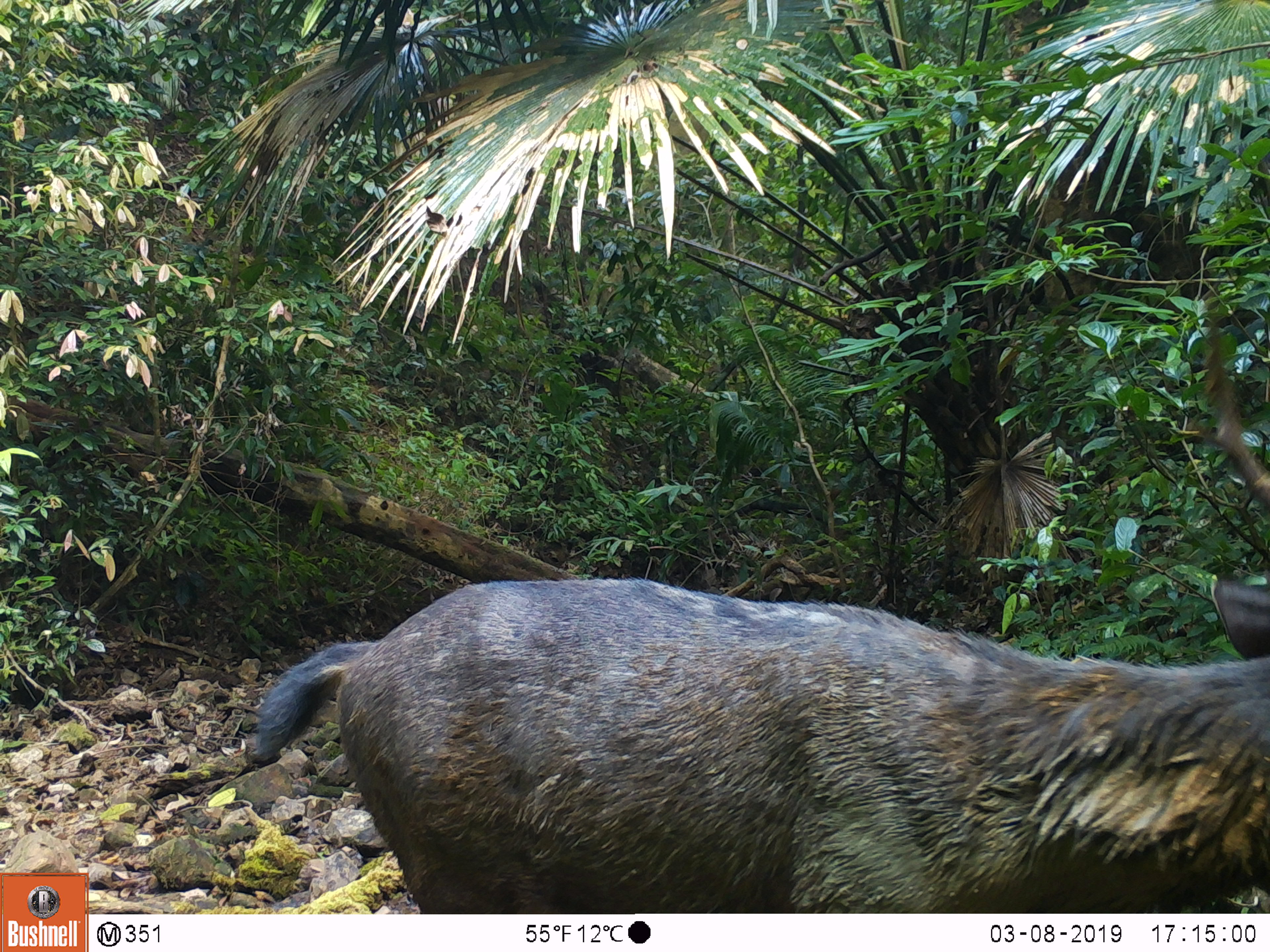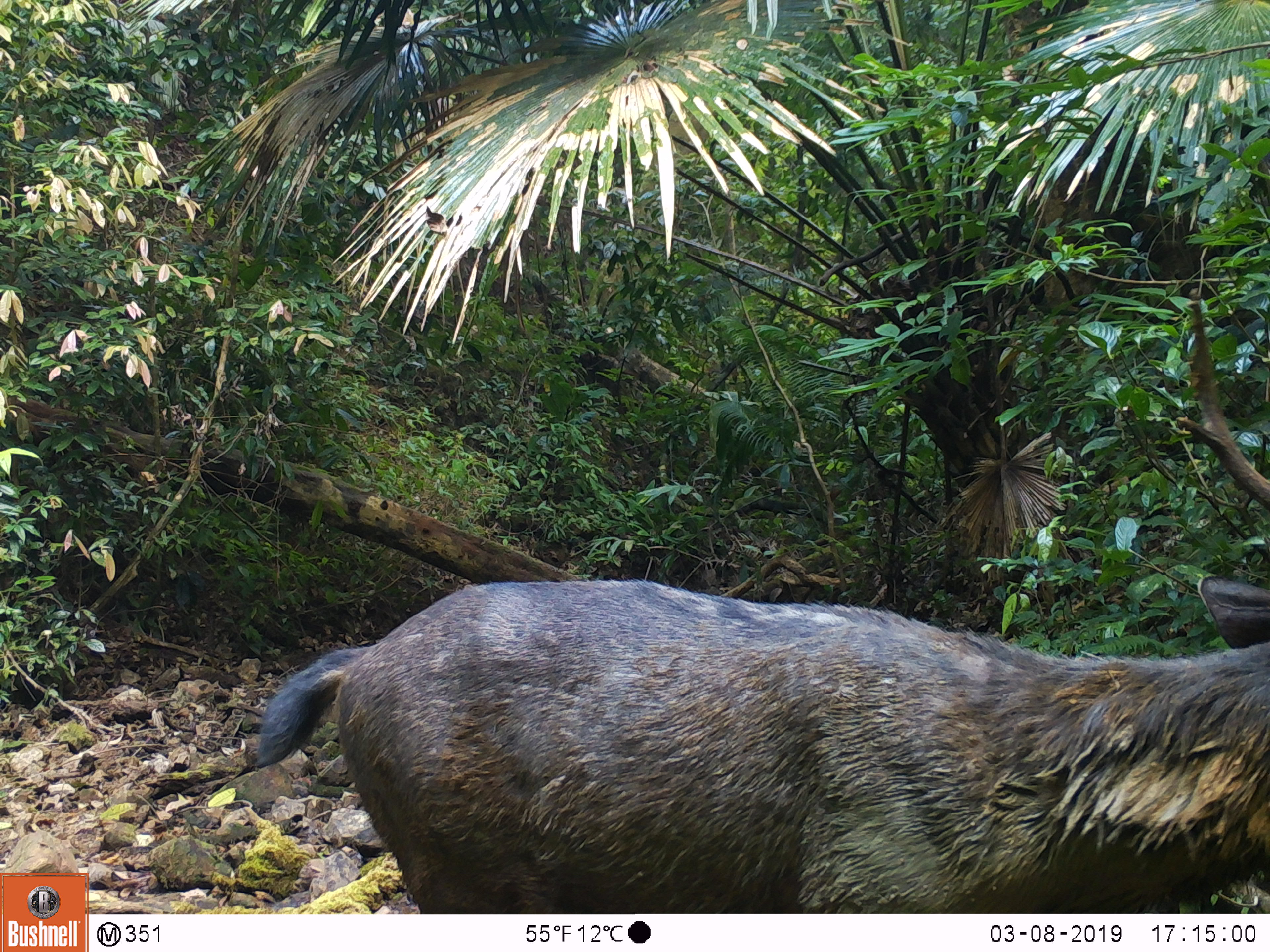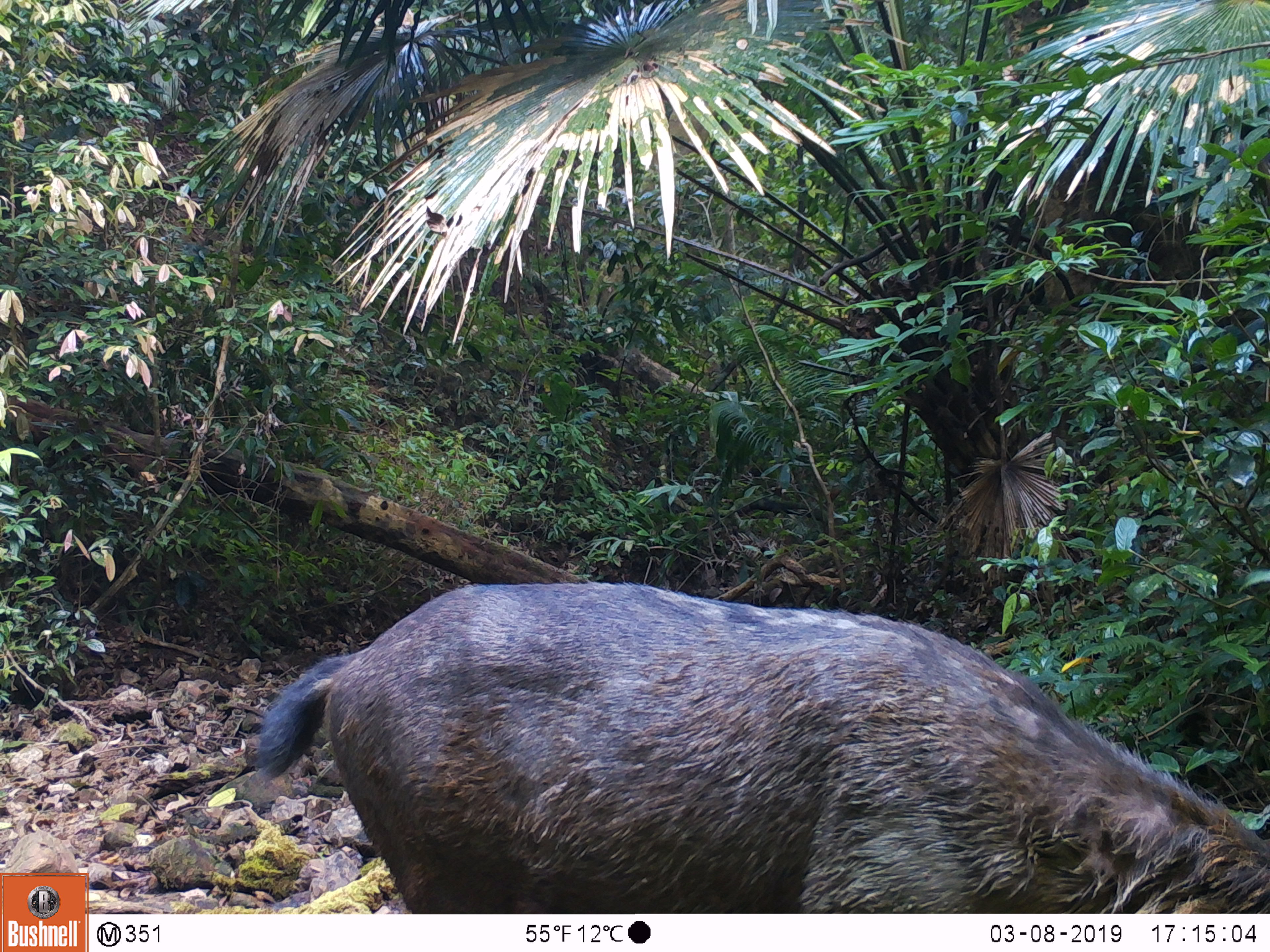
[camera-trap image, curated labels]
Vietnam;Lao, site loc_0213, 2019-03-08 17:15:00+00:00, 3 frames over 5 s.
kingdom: Animalia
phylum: Chordata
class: Mammalia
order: Artiodactyla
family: Cervidae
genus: Rusa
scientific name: Rusa unicolor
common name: sambar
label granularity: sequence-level